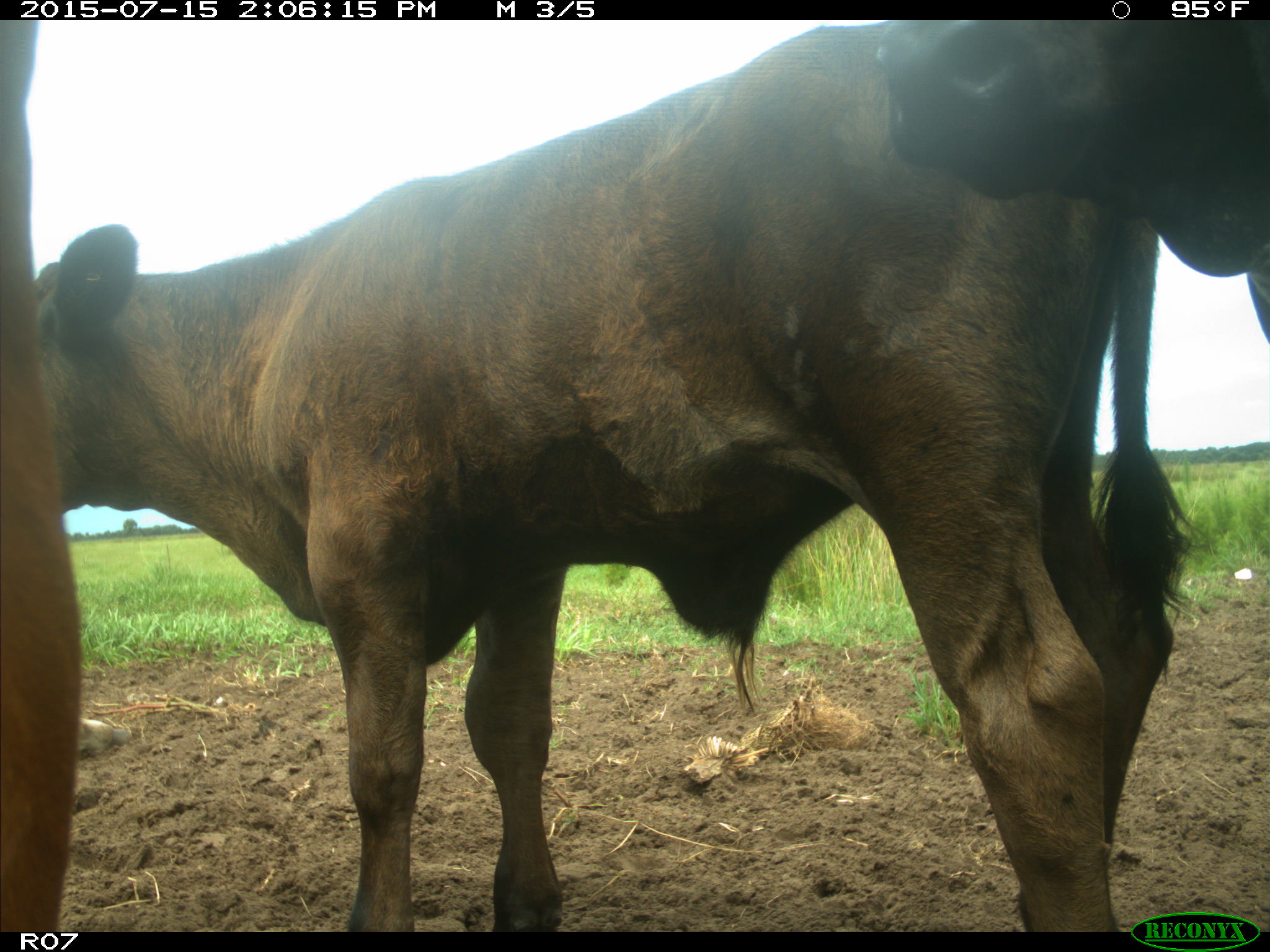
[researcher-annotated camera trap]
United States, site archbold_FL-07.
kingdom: Animalia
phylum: Chordata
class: Mammalia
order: Artiodactyla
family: Bovidae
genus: Bos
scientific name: Bos taurus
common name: domestic cow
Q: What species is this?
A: Bos taurus (domestic cow).